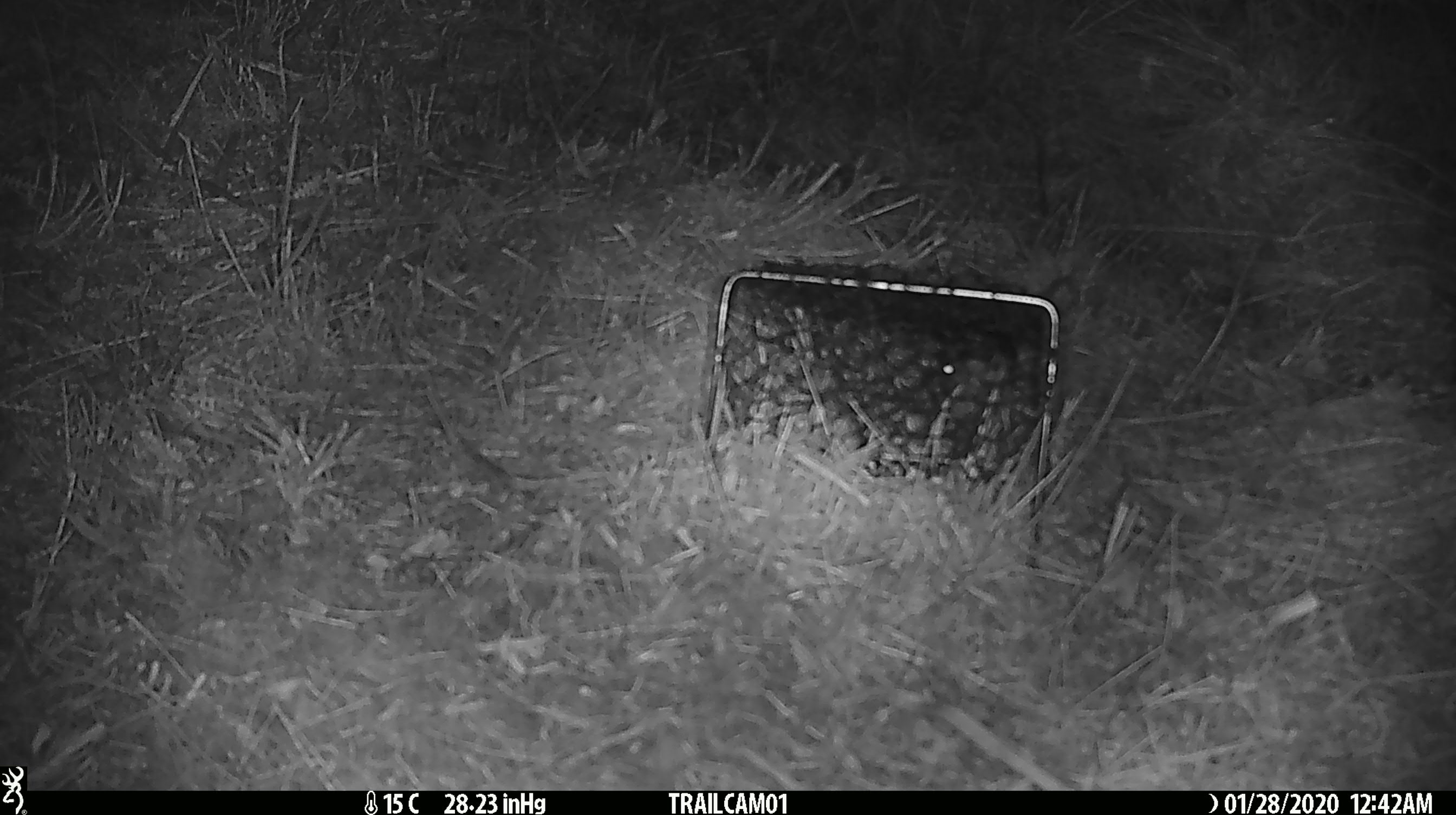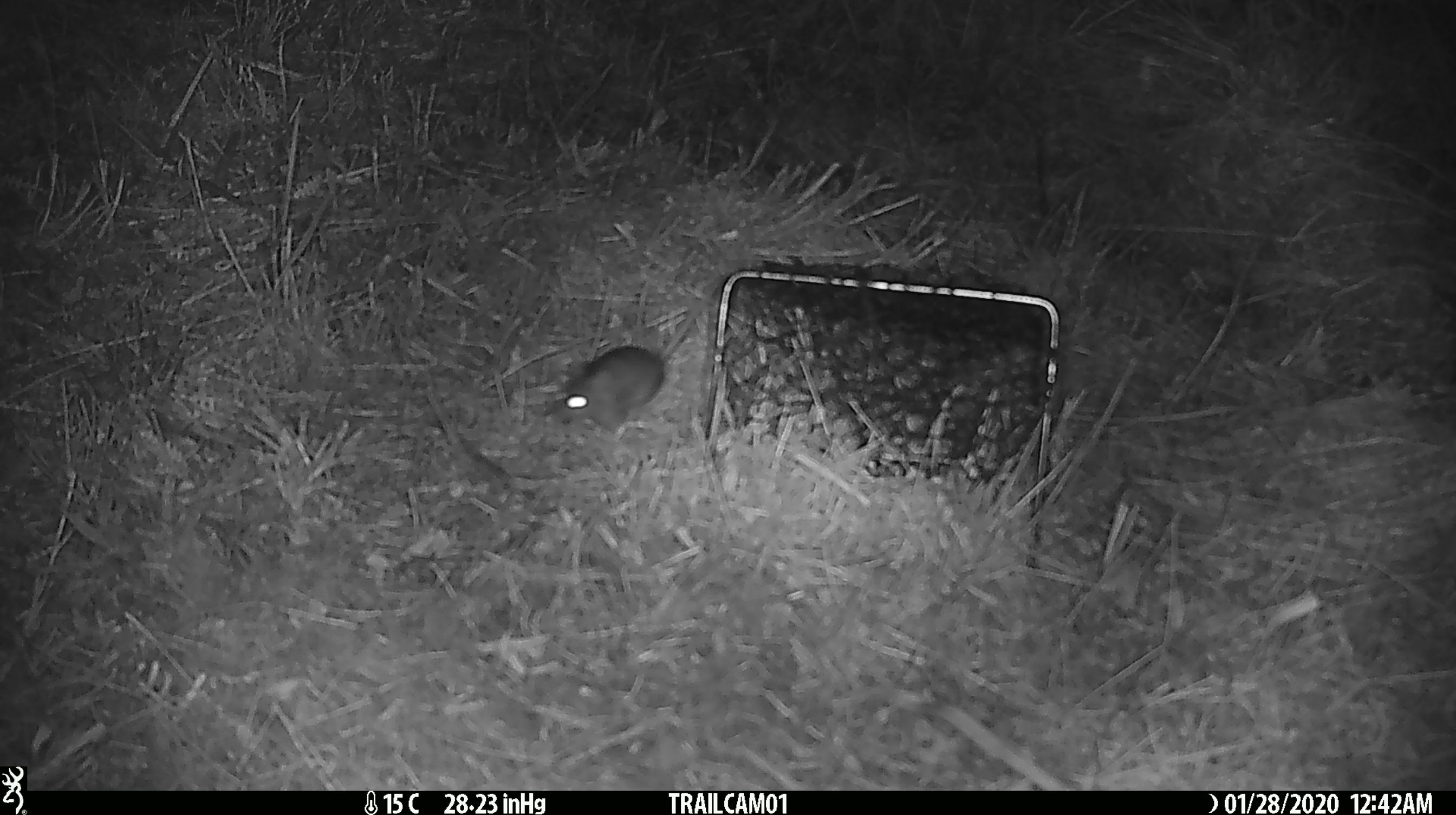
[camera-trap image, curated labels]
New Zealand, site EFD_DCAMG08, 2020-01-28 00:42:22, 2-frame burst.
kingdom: Animalia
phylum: Chordata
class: Mammalia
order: Rodentia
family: Muridae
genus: Mus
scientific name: Mus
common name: mouse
Mouse (Mus).